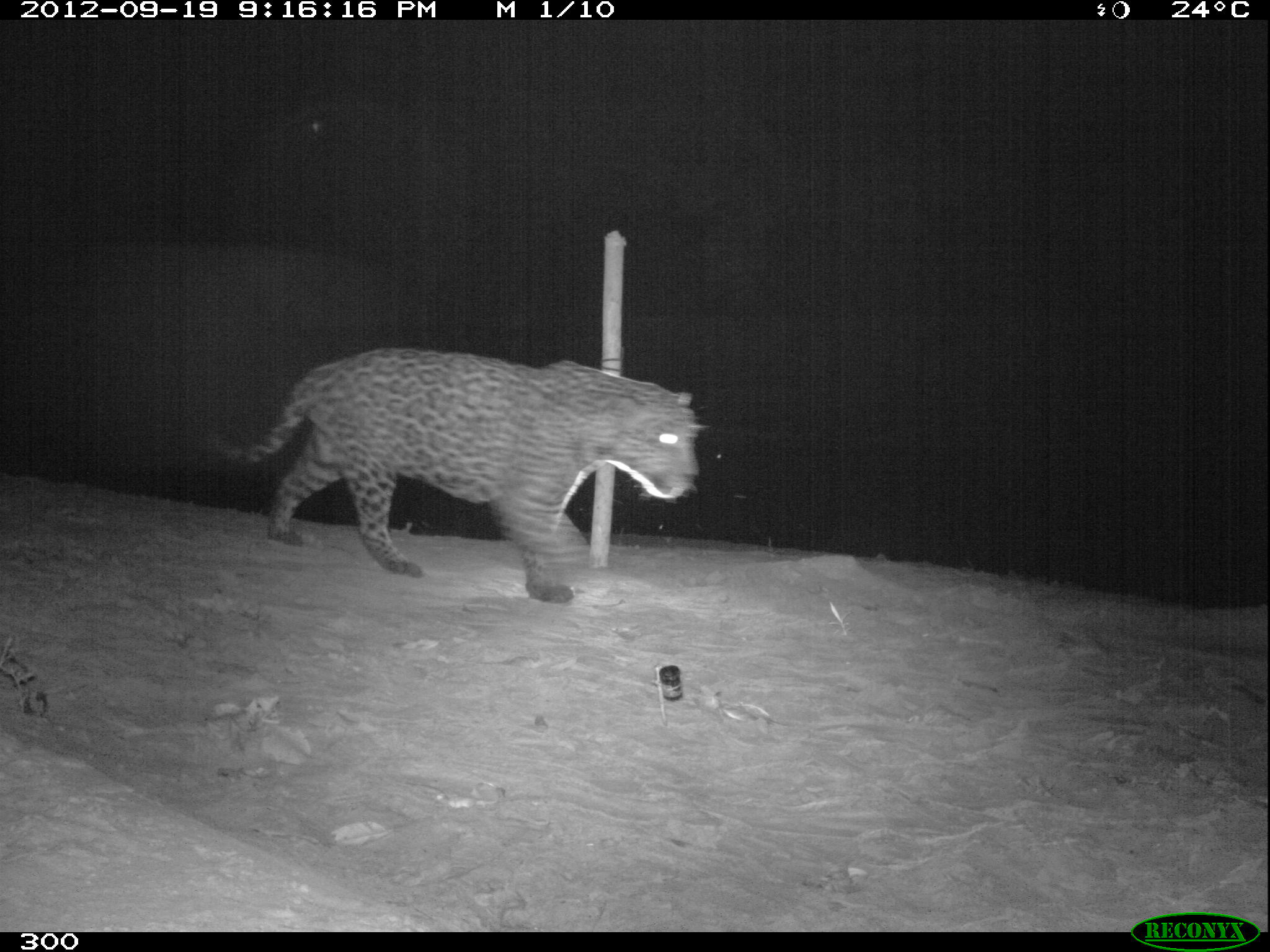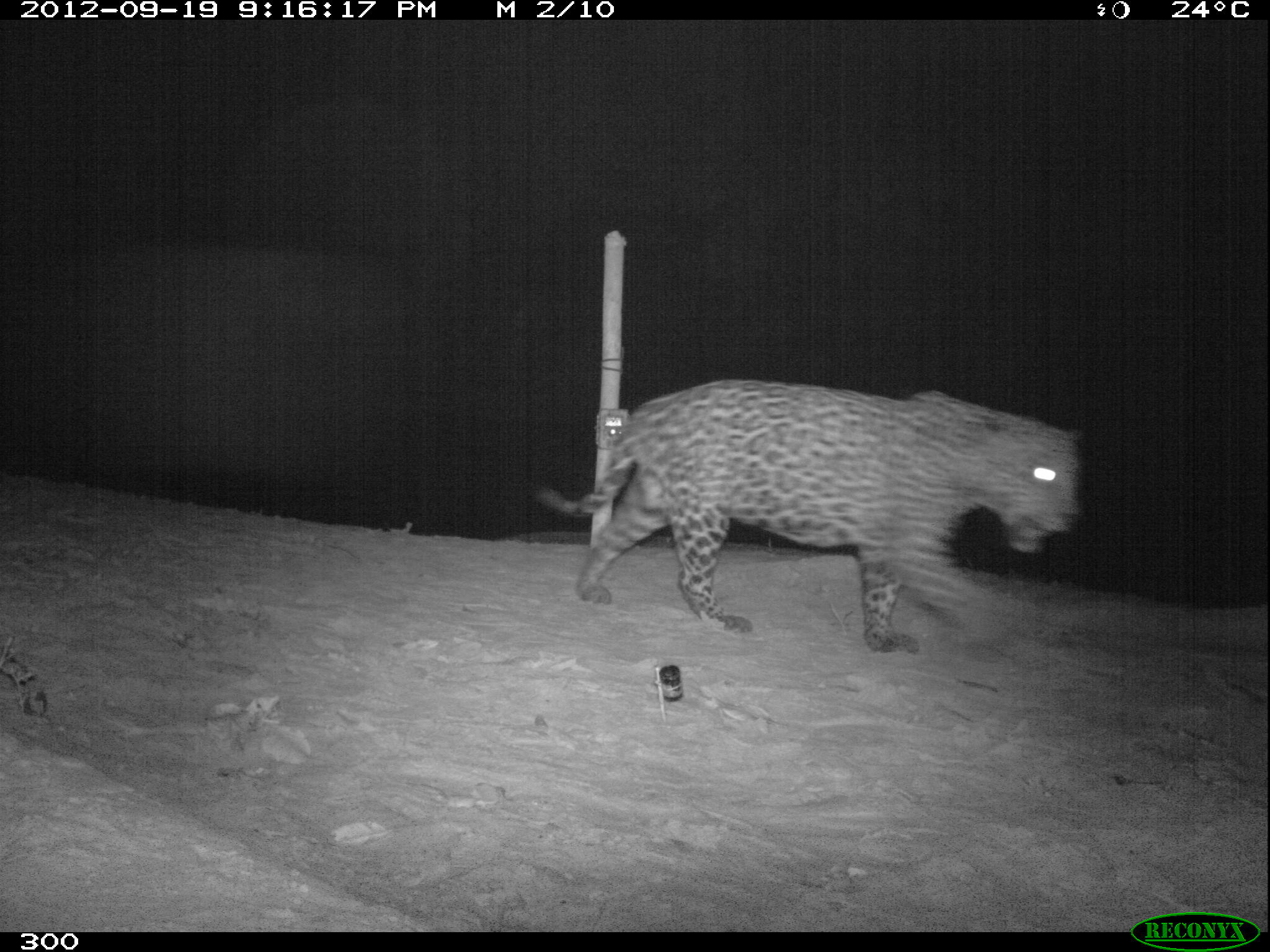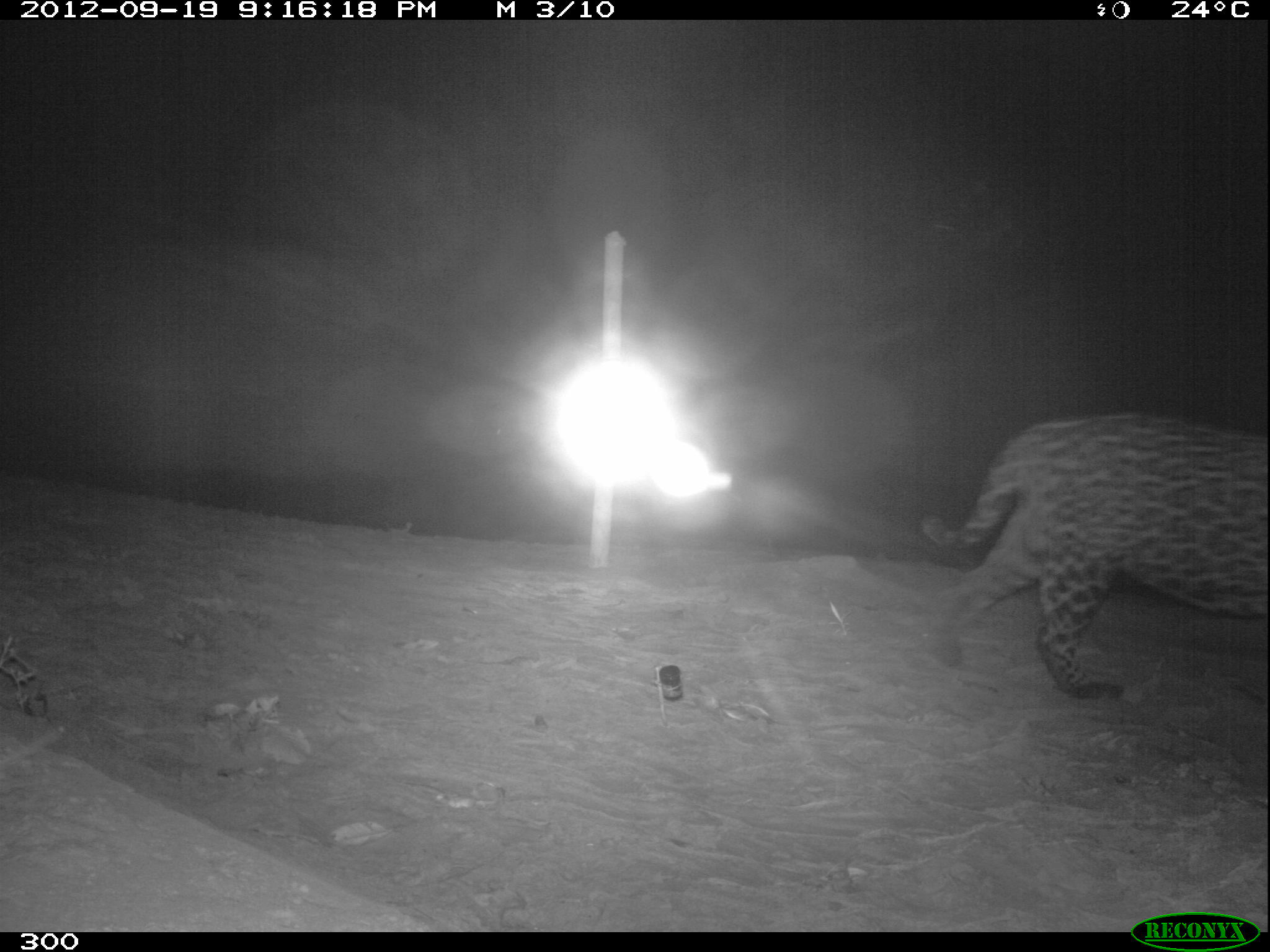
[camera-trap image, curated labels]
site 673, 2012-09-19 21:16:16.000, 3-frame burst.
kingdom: Animalia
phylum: Chordata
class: Mammalia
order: Carnivora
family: Felidae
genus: Panthera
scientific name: Panthera onca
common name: jaguar